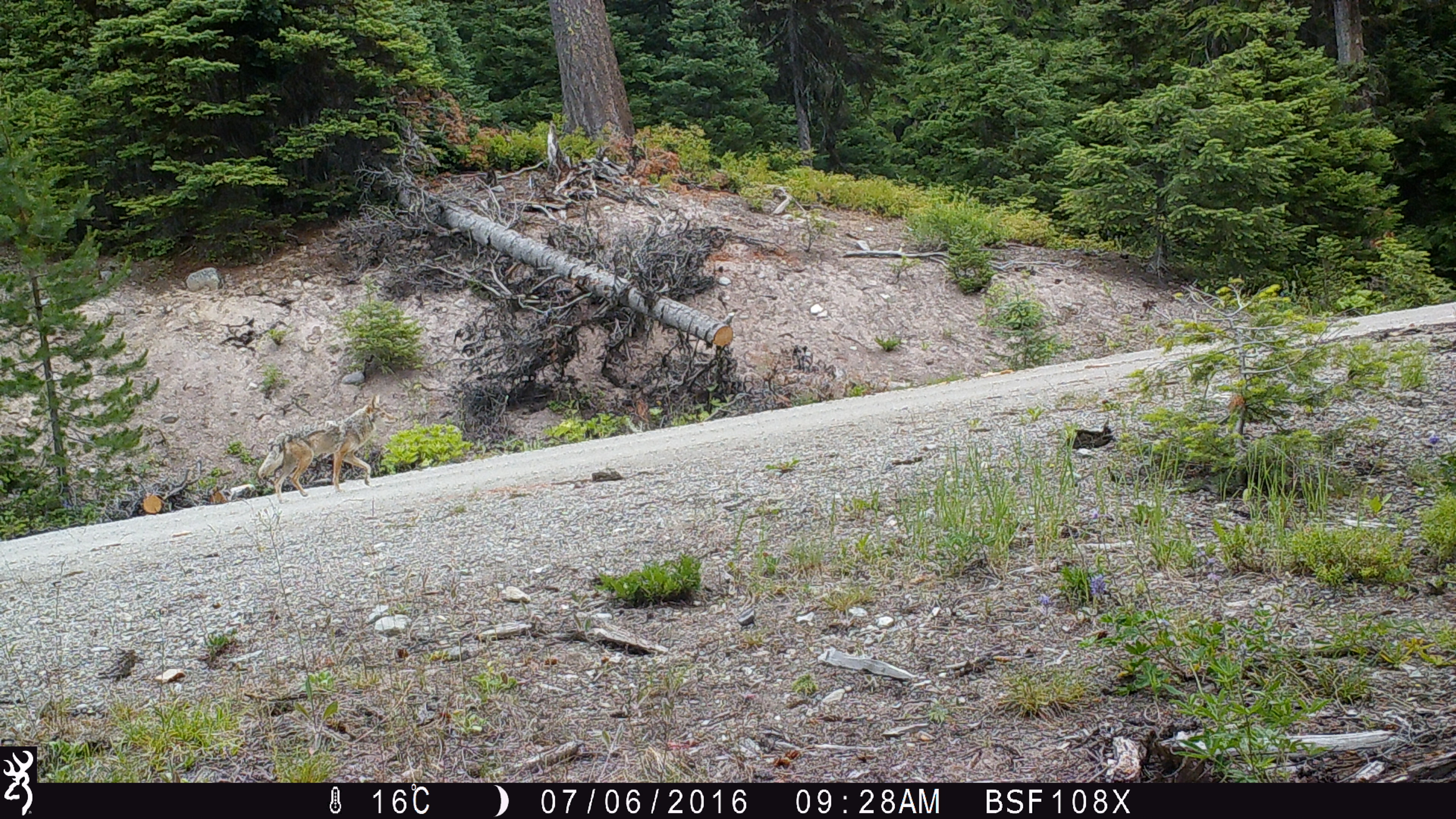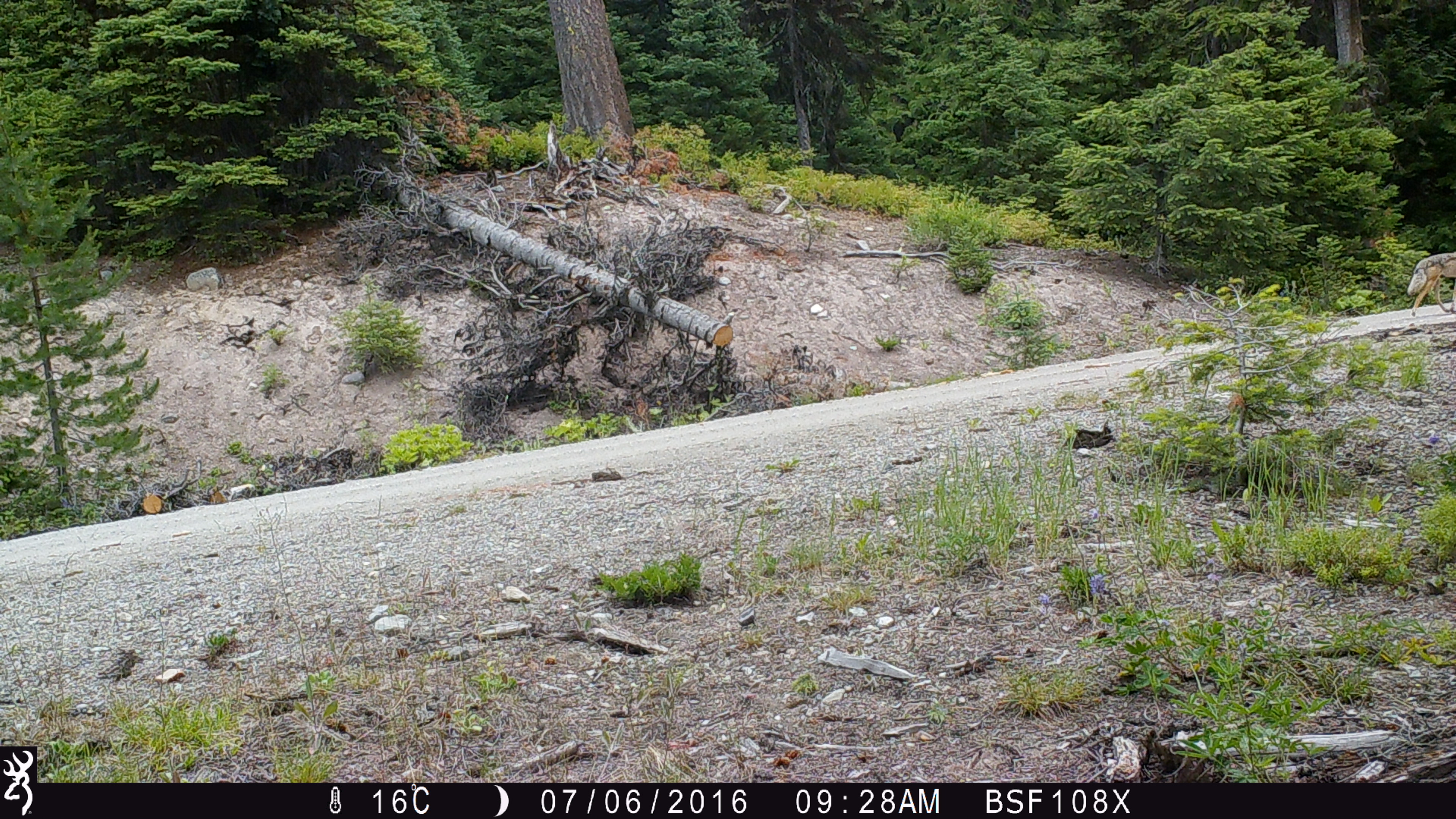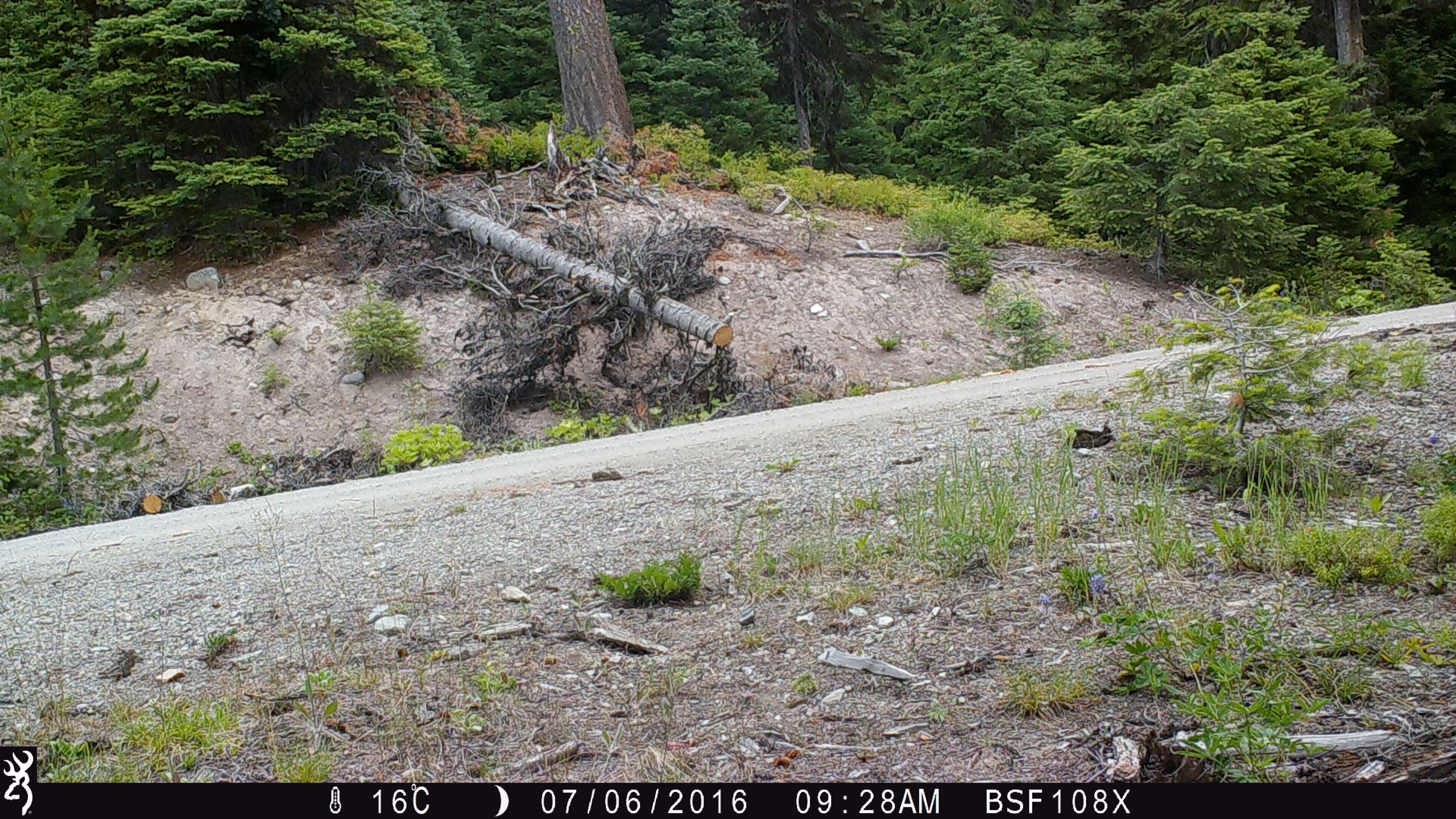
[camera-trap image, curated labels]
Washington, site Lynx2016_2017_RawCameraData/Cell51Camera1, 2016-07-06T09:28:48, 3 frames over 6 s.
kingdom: Animalia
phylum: Chordata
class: Mammalia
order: Carnivora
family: Canidae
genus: Canis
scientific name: Canis latrans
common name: coyote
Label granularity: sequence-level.